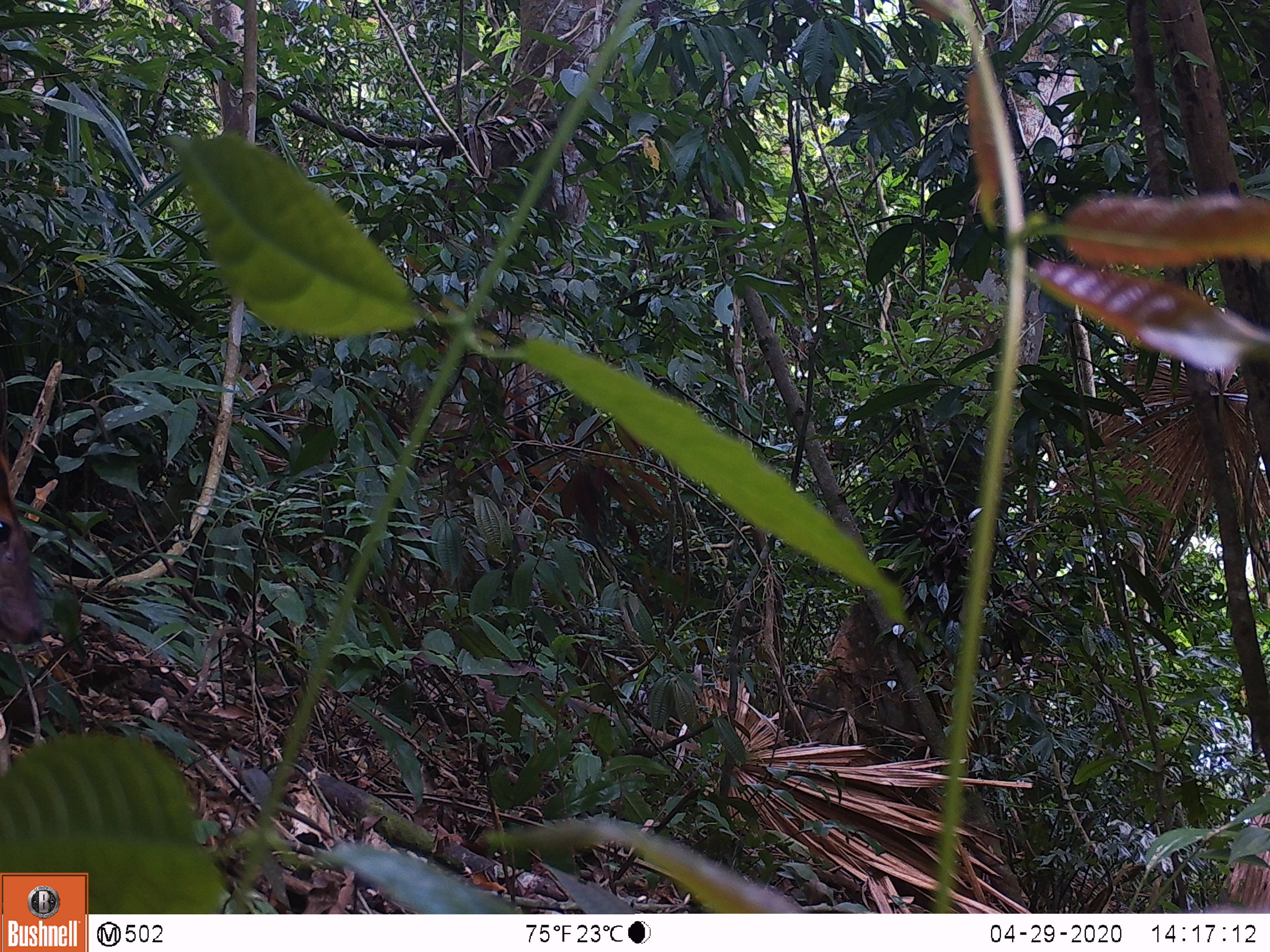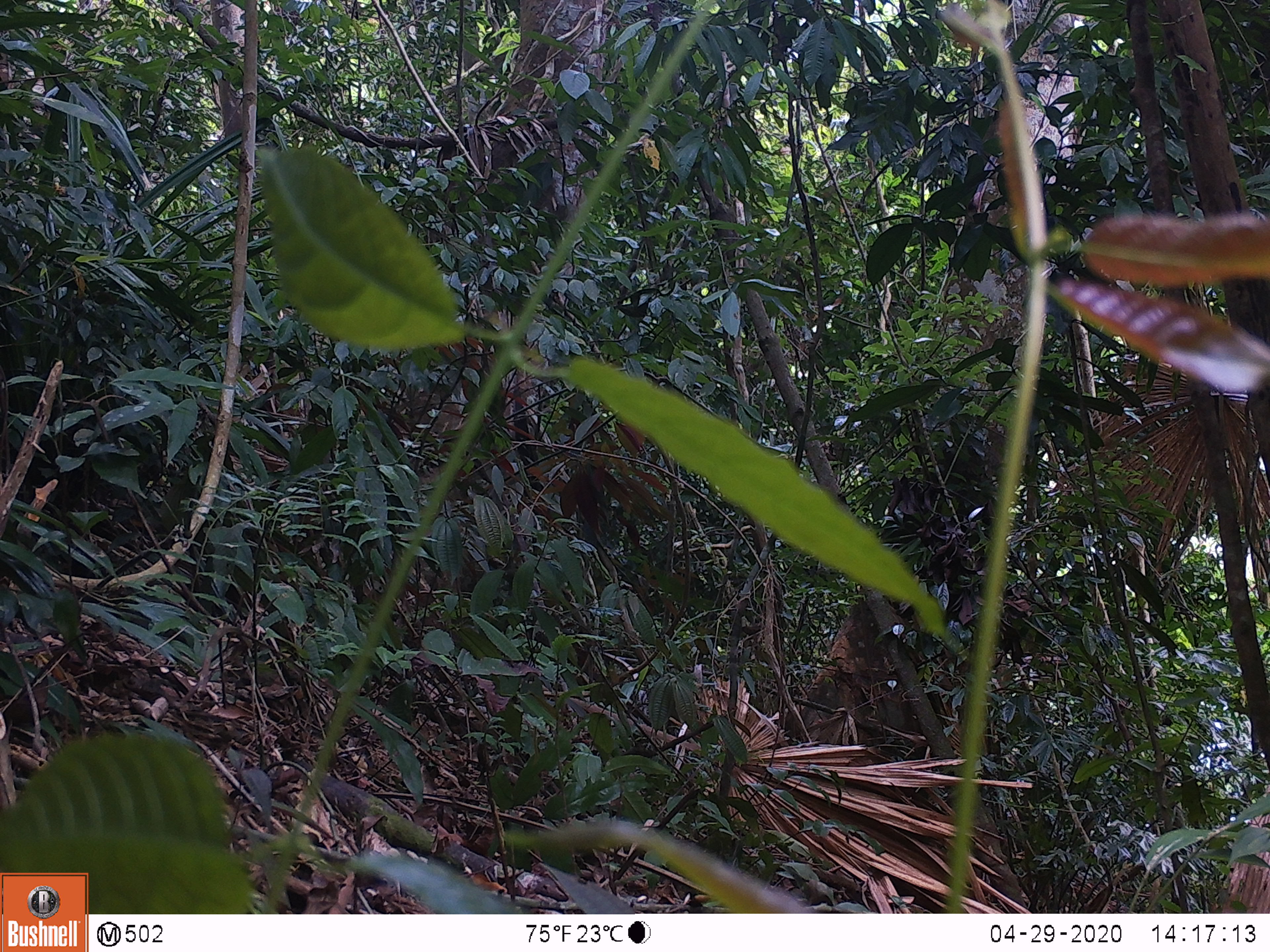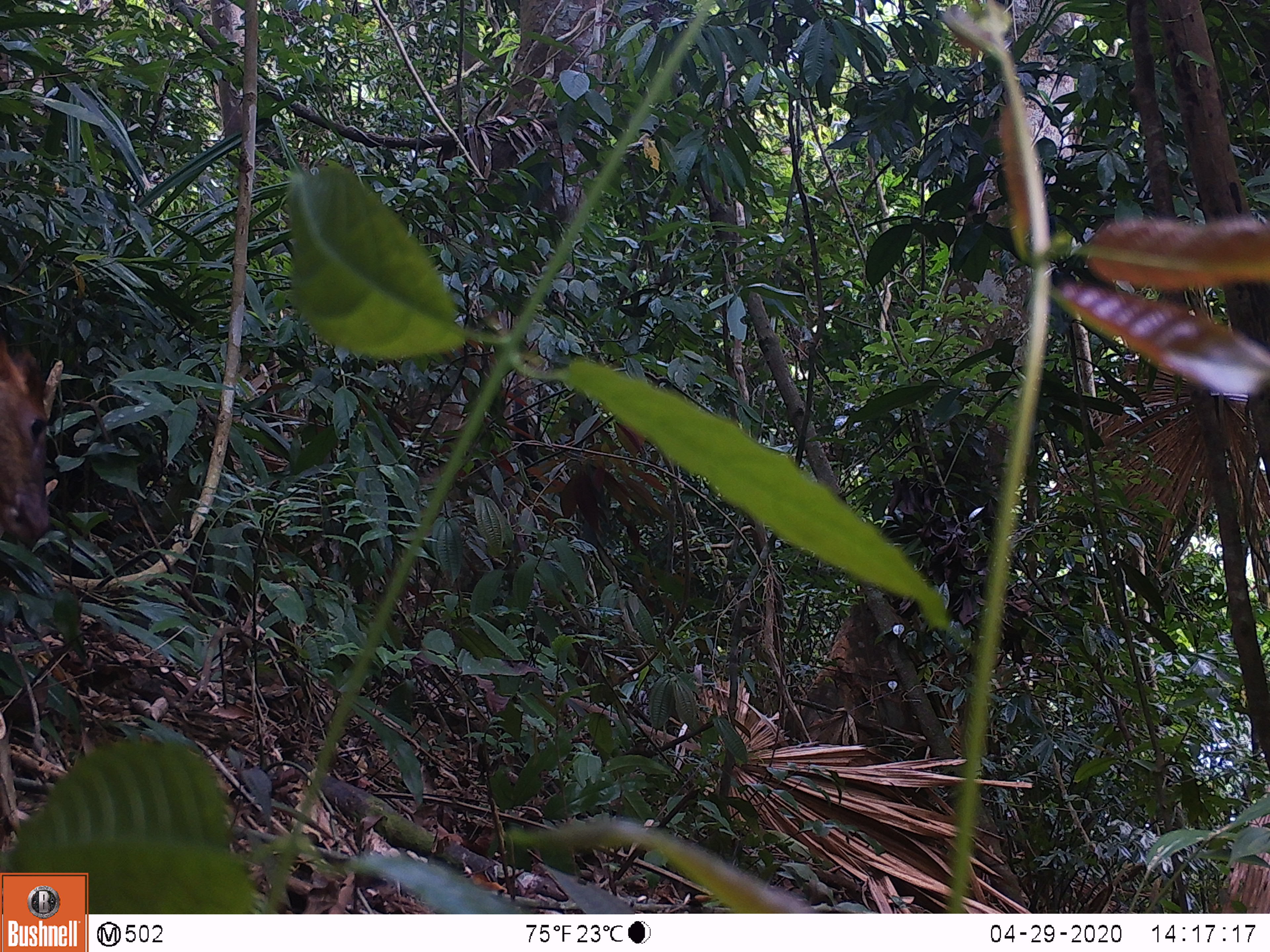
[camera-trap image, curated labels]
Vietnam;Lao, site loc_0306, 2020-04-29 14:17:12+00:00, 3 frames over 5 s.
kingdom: Animalia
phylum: Chordata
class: Mammalia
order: Artiodactyla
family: Cervidae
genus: Muntiacus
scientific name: Muntiacus rooseveltorum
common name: roosevelt's muntjac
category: roosevelts muntjac group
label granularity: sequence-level